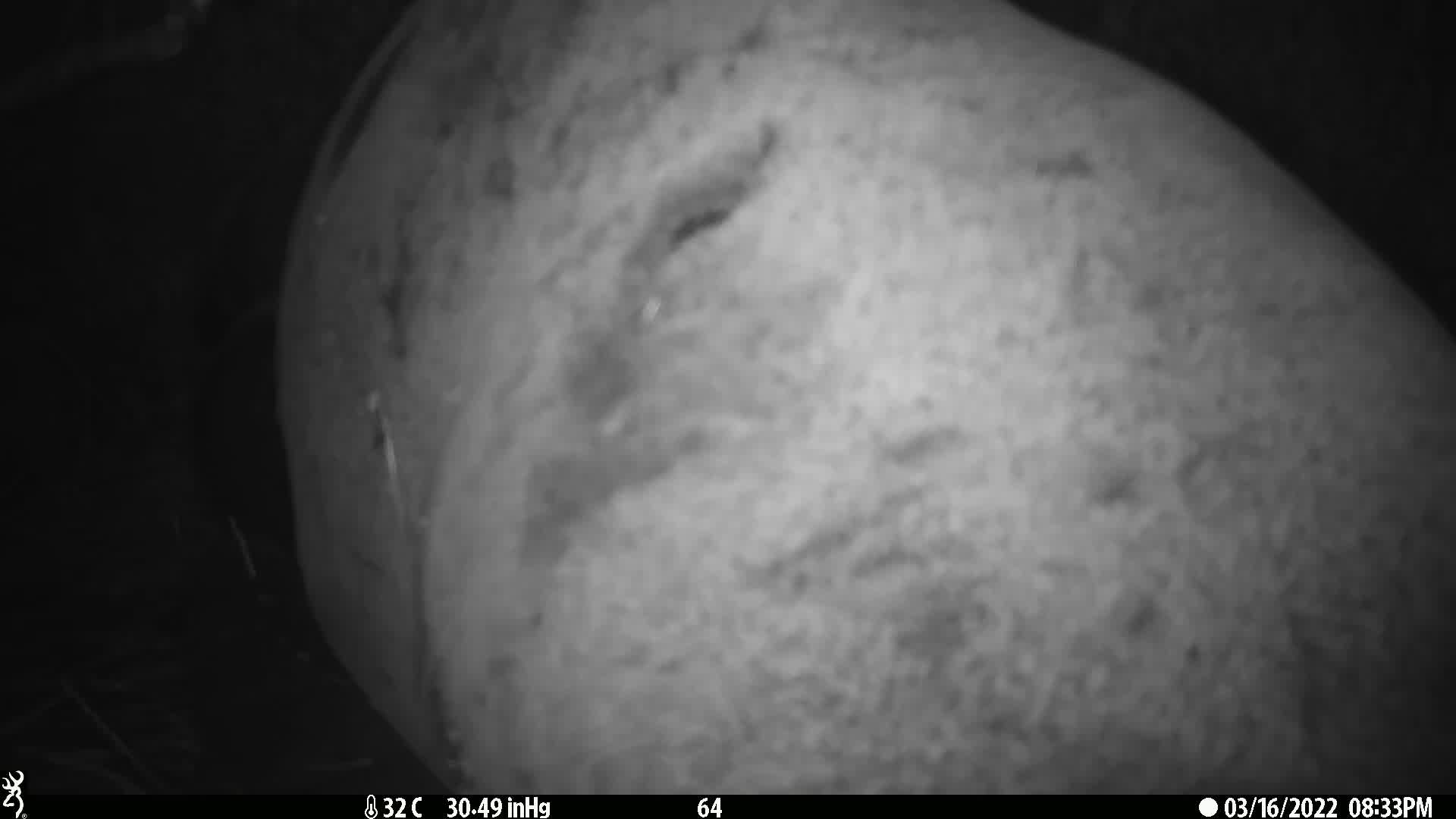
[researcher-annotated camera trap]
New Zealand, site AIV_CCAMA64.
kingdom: Animalia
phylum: Chordata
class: Mammalia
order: Carnivora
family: Otariidae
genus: Phocarctos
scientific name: Phocarctos hookeri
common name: new zealand sea lion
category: sealion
Sealion (new zealand sea lion) (Phocarctos hookeri).